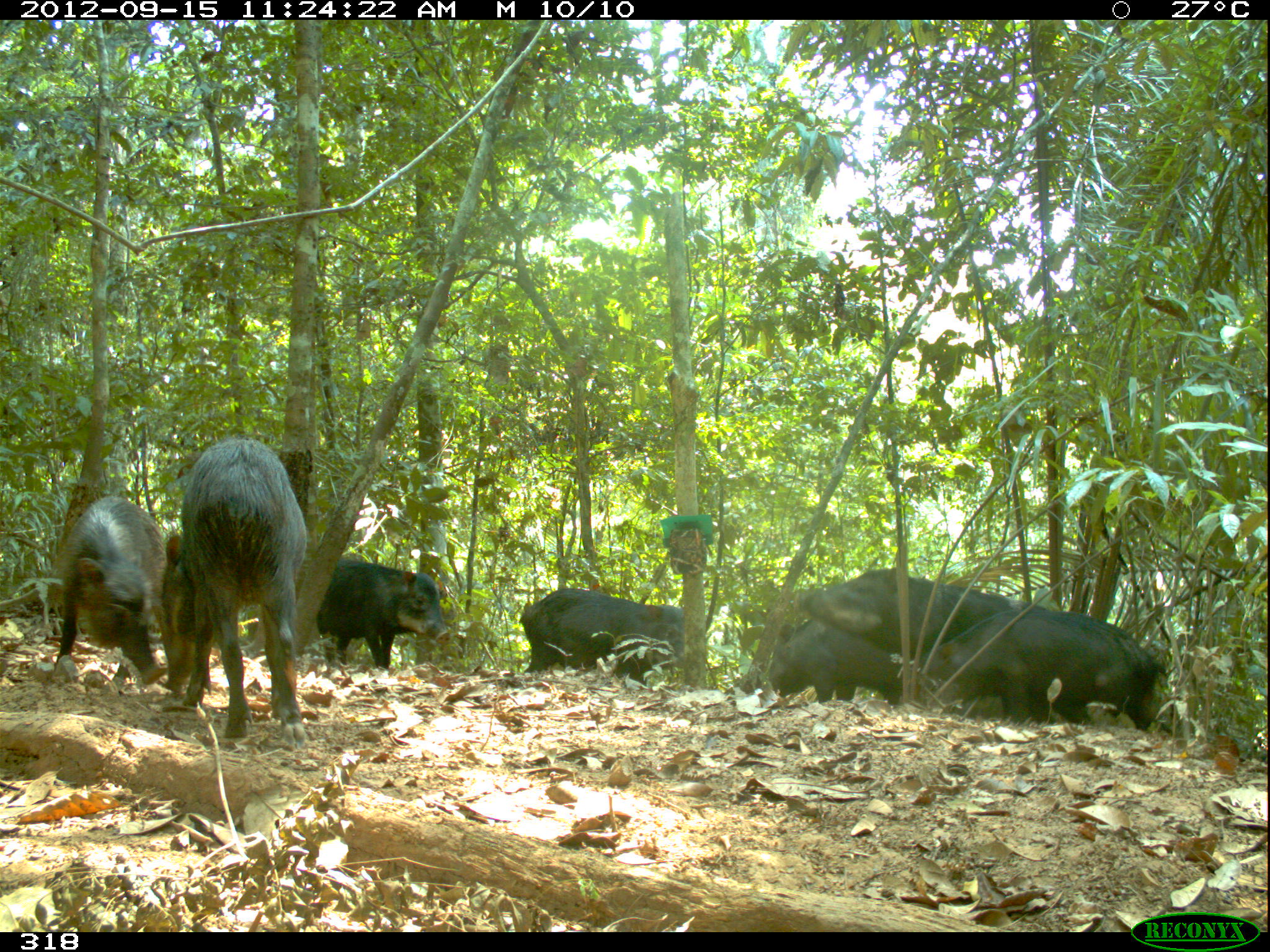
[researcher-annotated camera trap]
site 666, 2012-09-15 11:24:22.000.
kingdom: Animalia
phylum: Chordata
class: Mammalia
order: Artiodactyla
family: Tayassuidae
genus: Tayassu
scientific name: Tayassu pecari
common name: white-lipped peccary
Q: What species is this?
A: Tayassu pecari (white-lipped peccary).